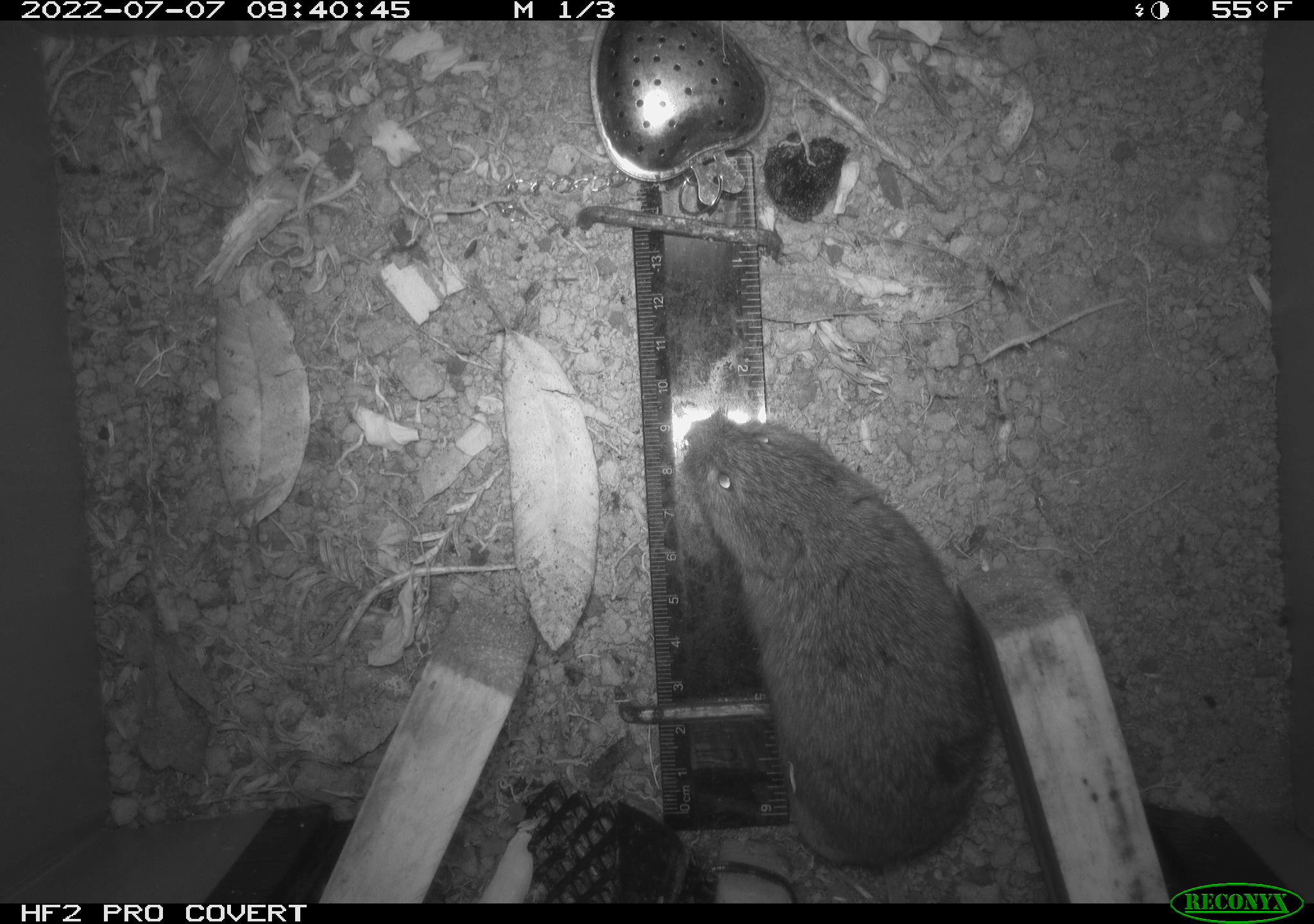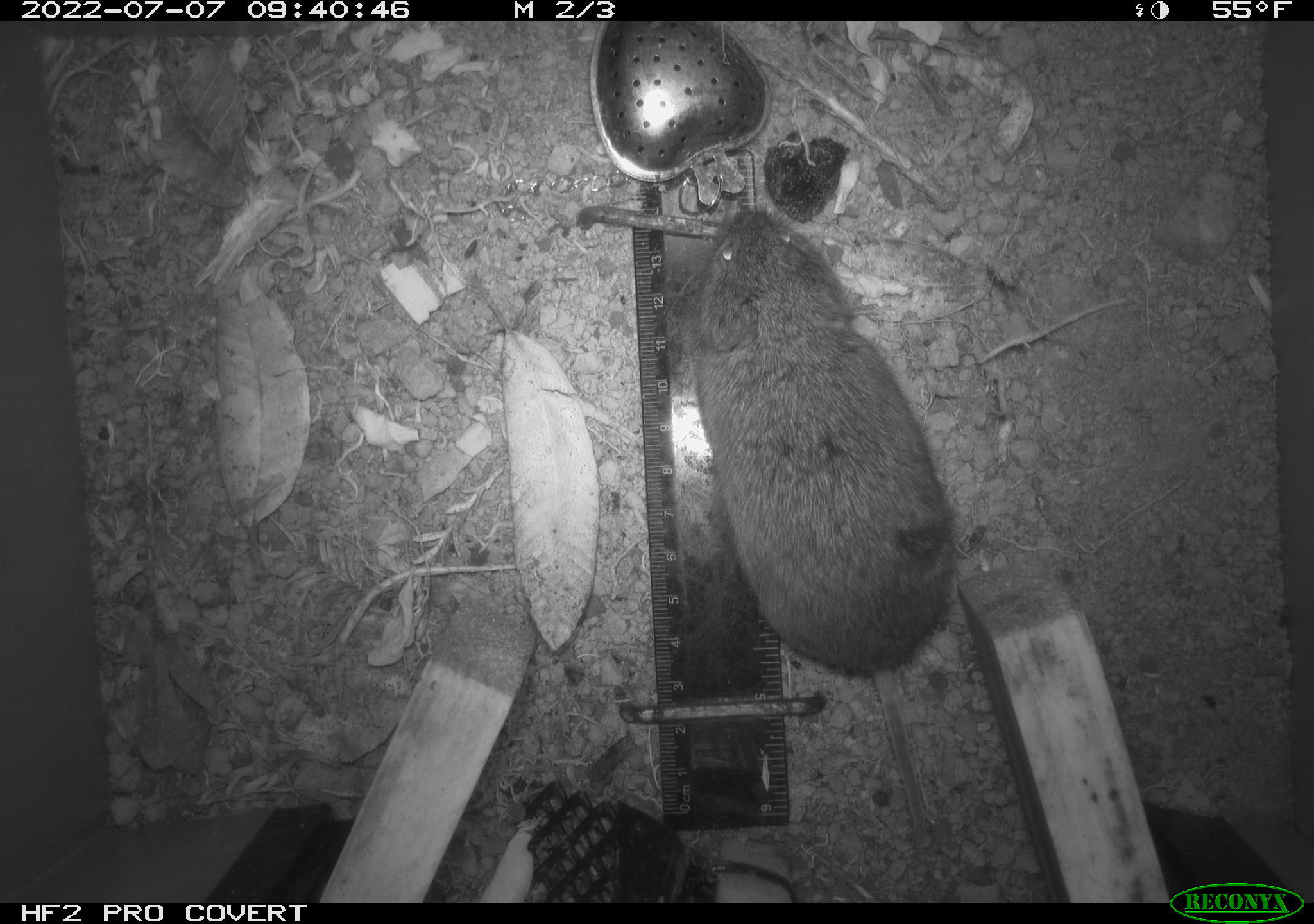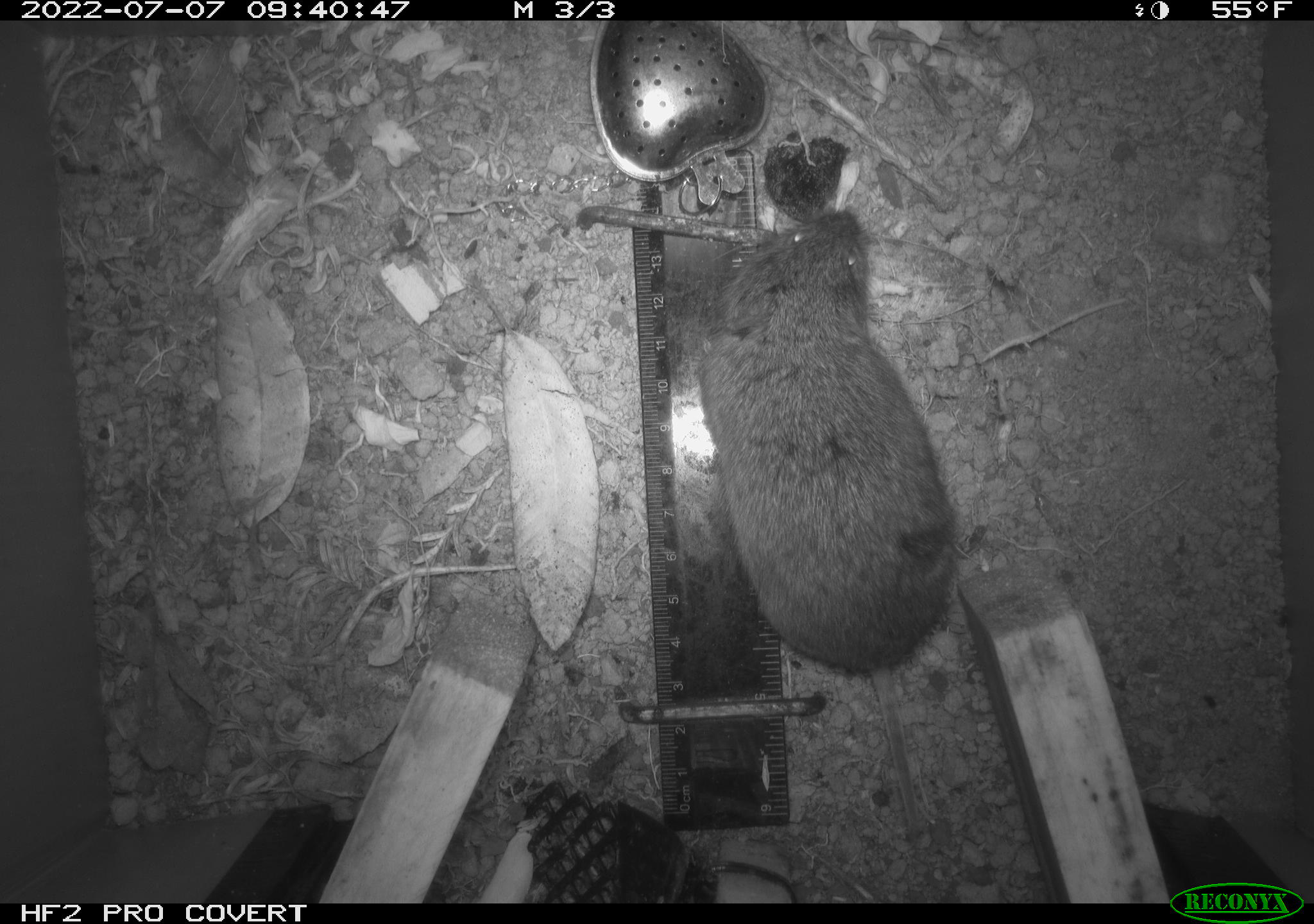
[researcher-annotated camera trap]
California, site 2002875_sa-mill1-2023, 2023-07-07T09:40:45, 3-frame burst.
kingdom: Animalia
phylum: Chordata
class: Mammalia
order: Rodentia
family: Cricetidae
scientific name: Arvicolinae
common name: voles, lemmings, and muskrats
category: arvicolinae subfamily